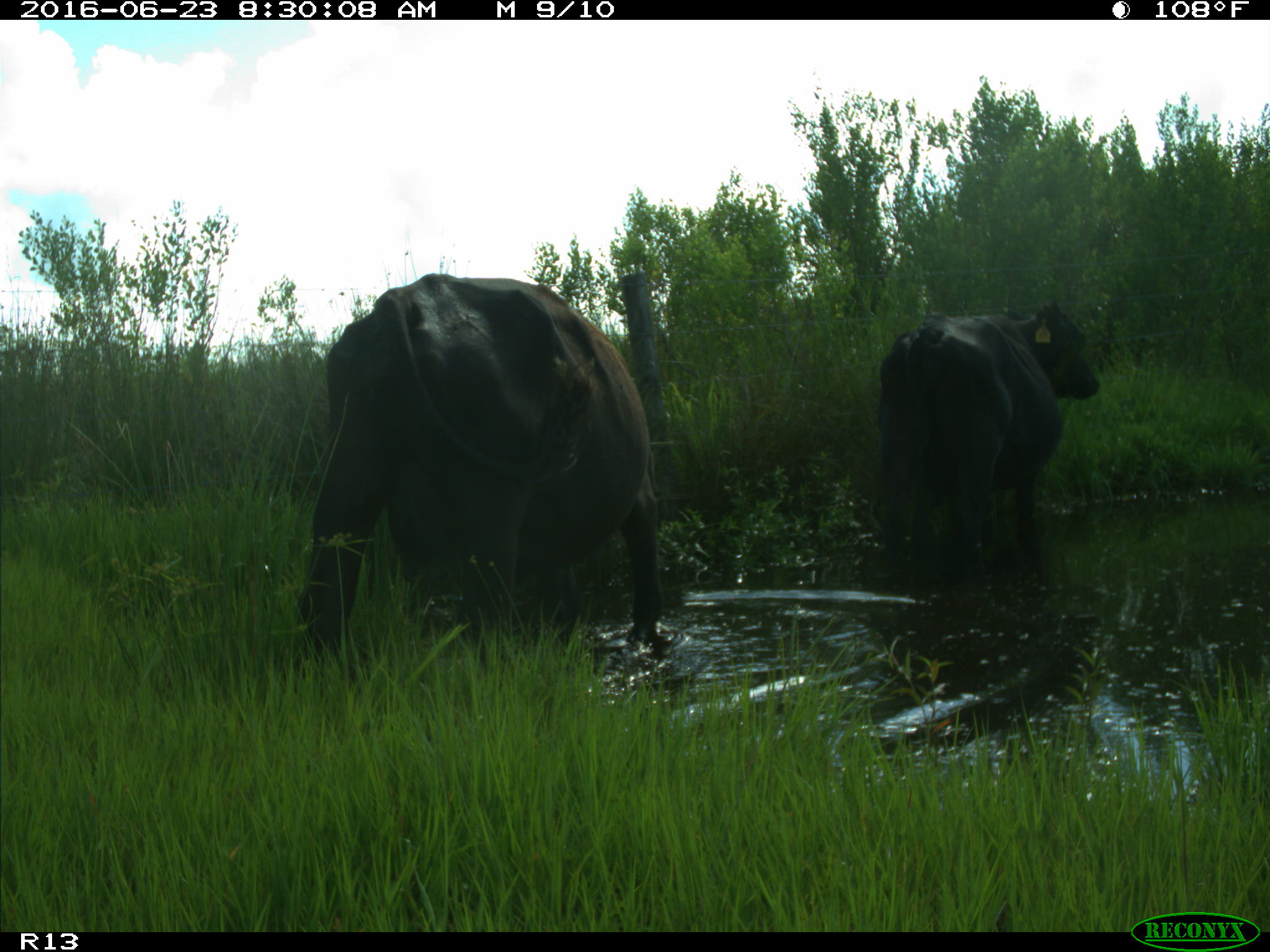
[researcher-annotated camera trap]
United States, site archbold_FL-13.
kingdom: Animalia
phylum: Chordata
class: Mammalia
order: Artiodactyla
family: Bovidae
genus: Bos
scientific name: Bos taurus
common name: domestic cow